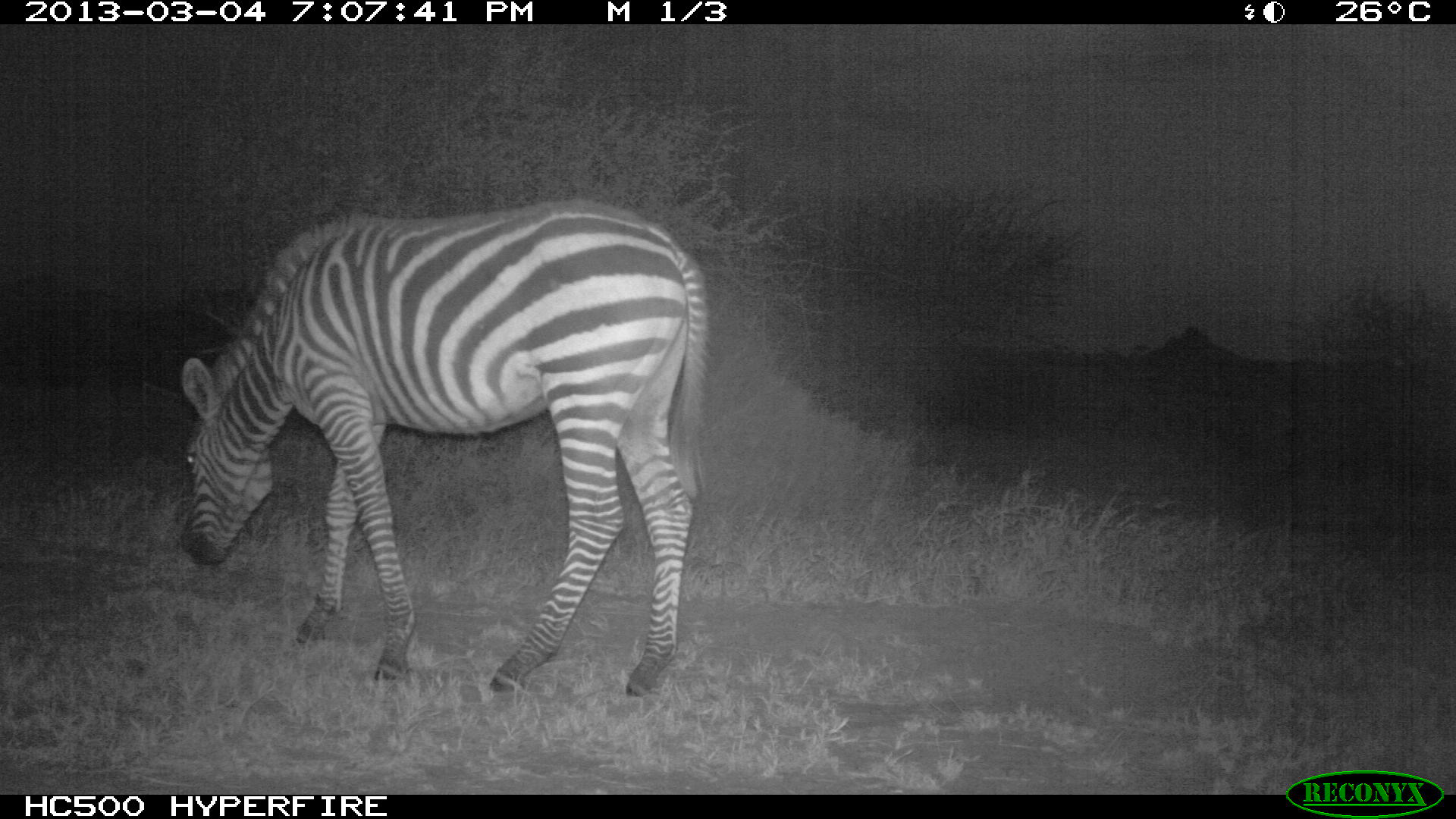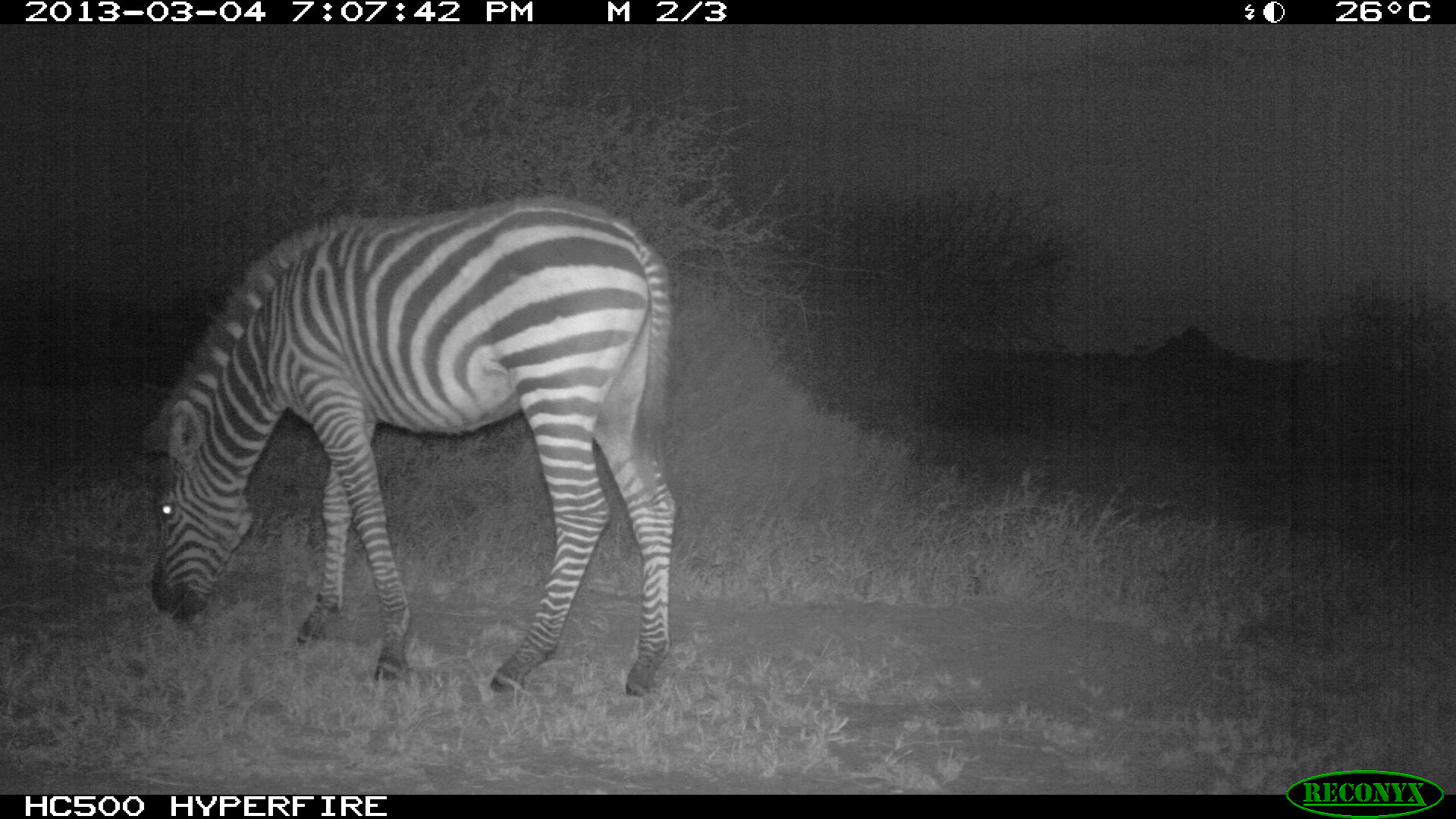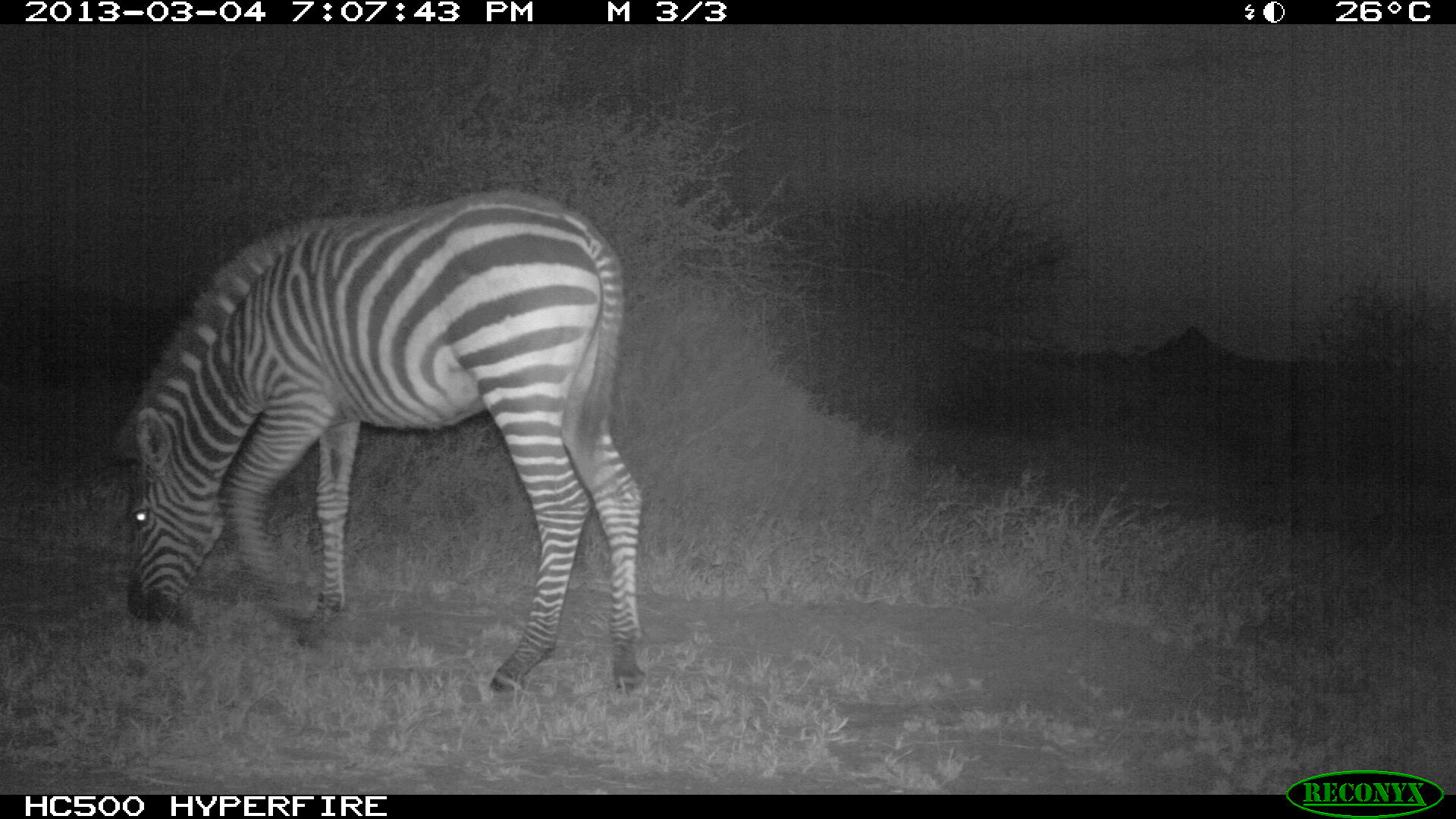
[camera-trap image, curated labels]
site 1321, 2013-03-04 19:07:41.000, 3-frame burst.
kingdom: Animalia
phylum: Chordata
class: Mammalia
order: Perissodactyla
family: Equidae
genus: Equus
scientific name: Equus quagga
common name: plains zebra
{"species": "Equus quagga (plains zebra)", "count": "1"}